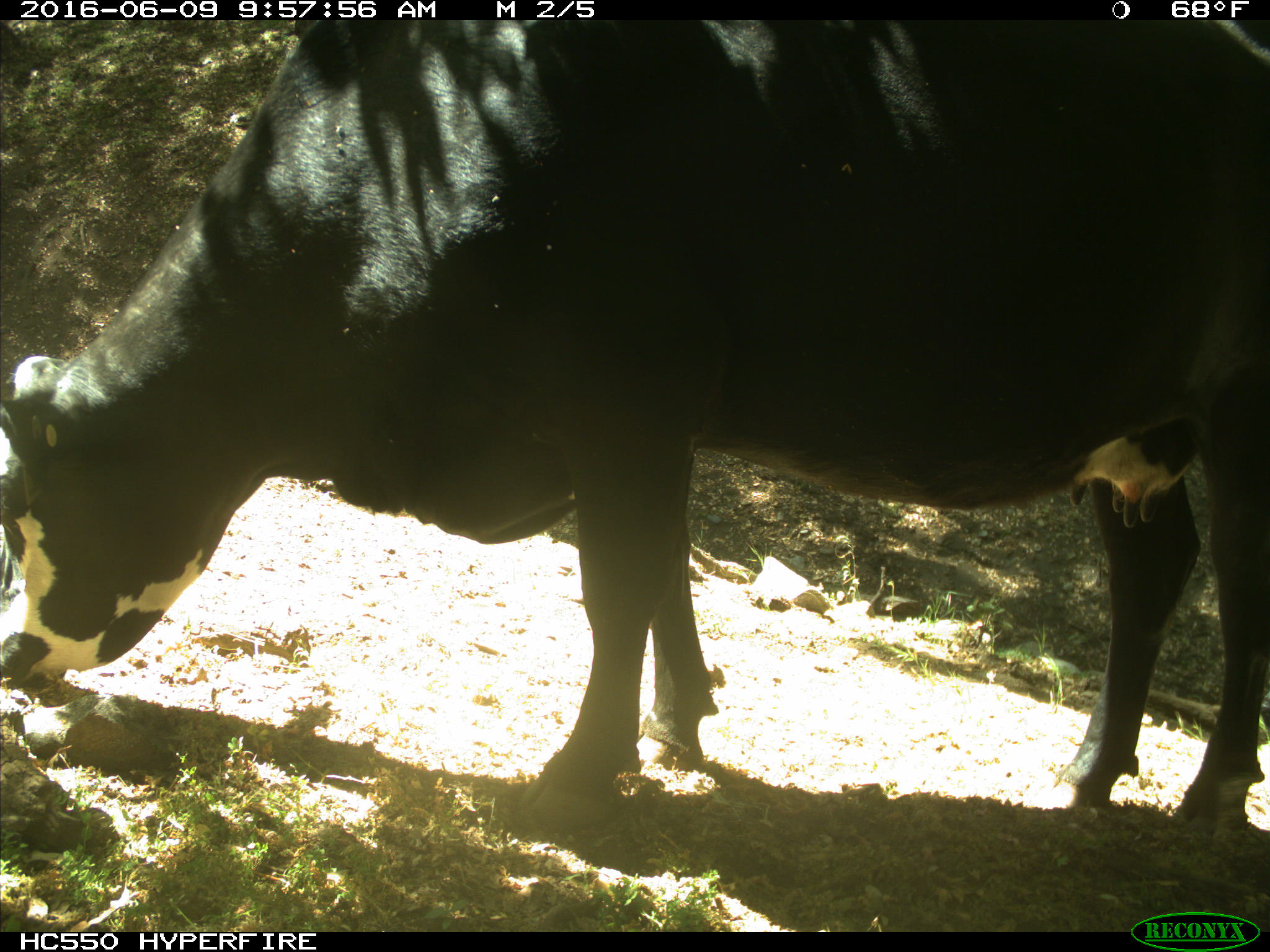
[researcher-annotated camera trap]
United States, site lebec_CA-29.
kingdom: Animalia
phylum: Chordata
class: Mammalia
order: Artiodactyla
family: Bovidae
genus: Bos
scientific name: Bos taurus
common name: domestic cow